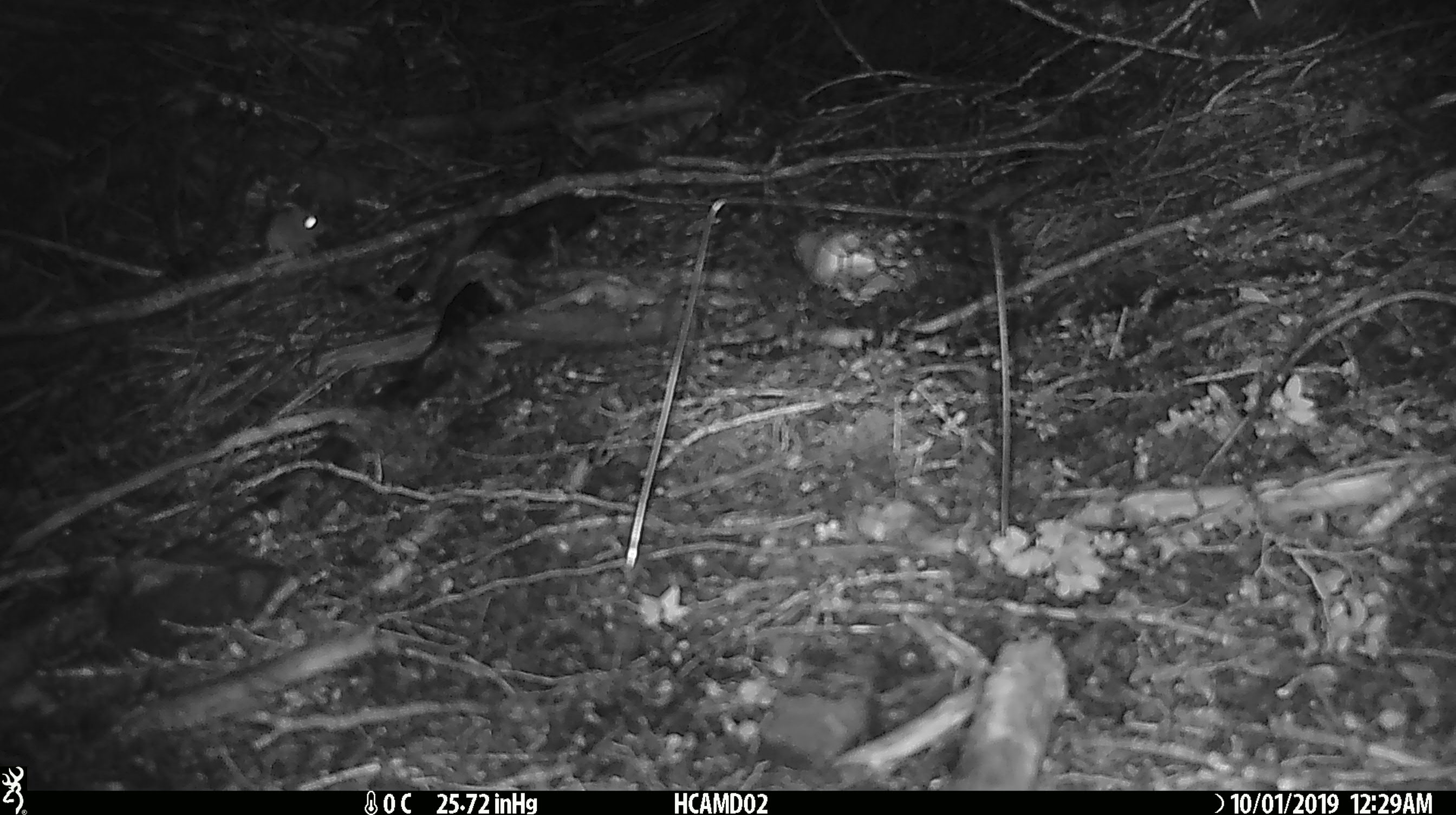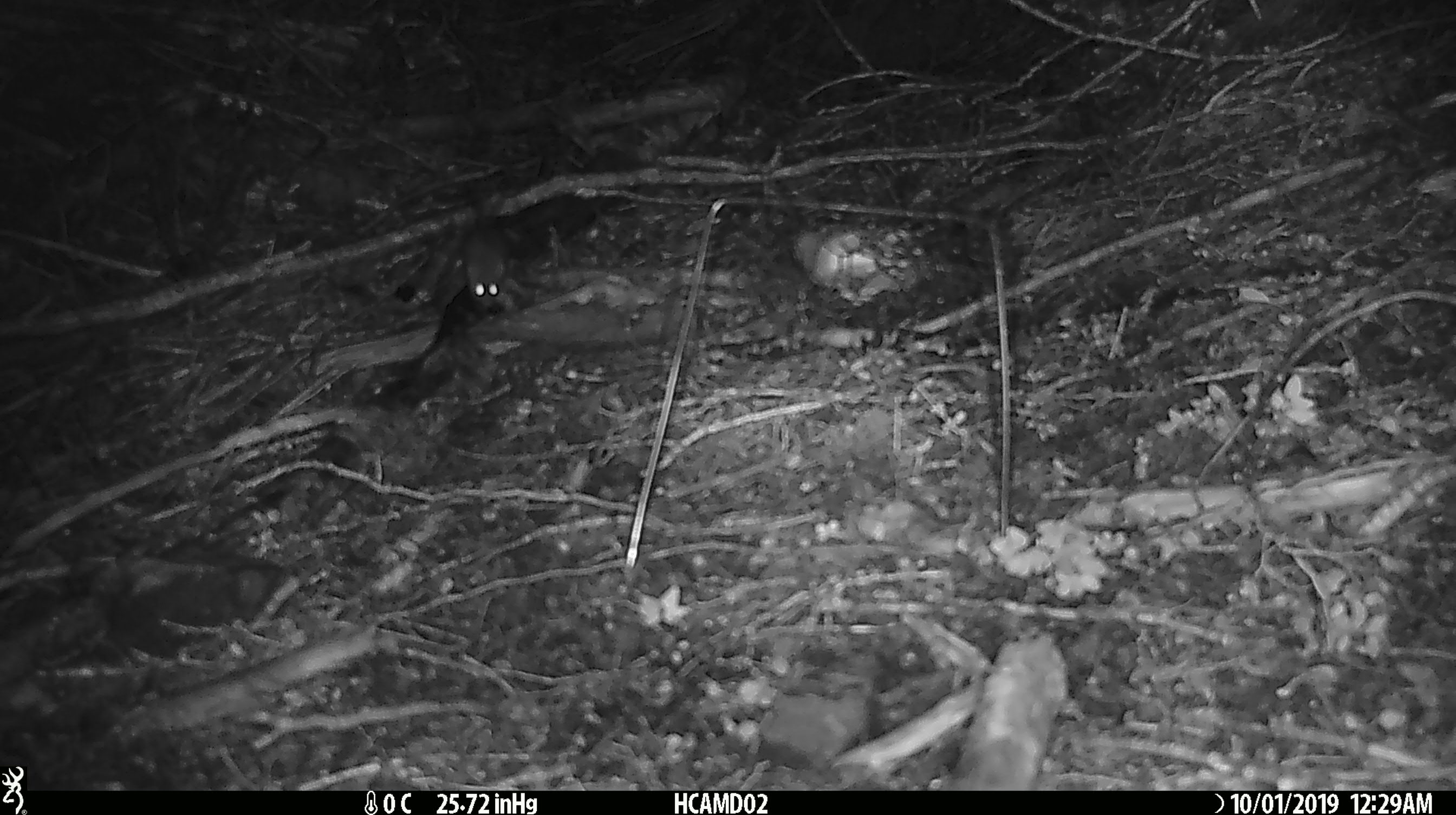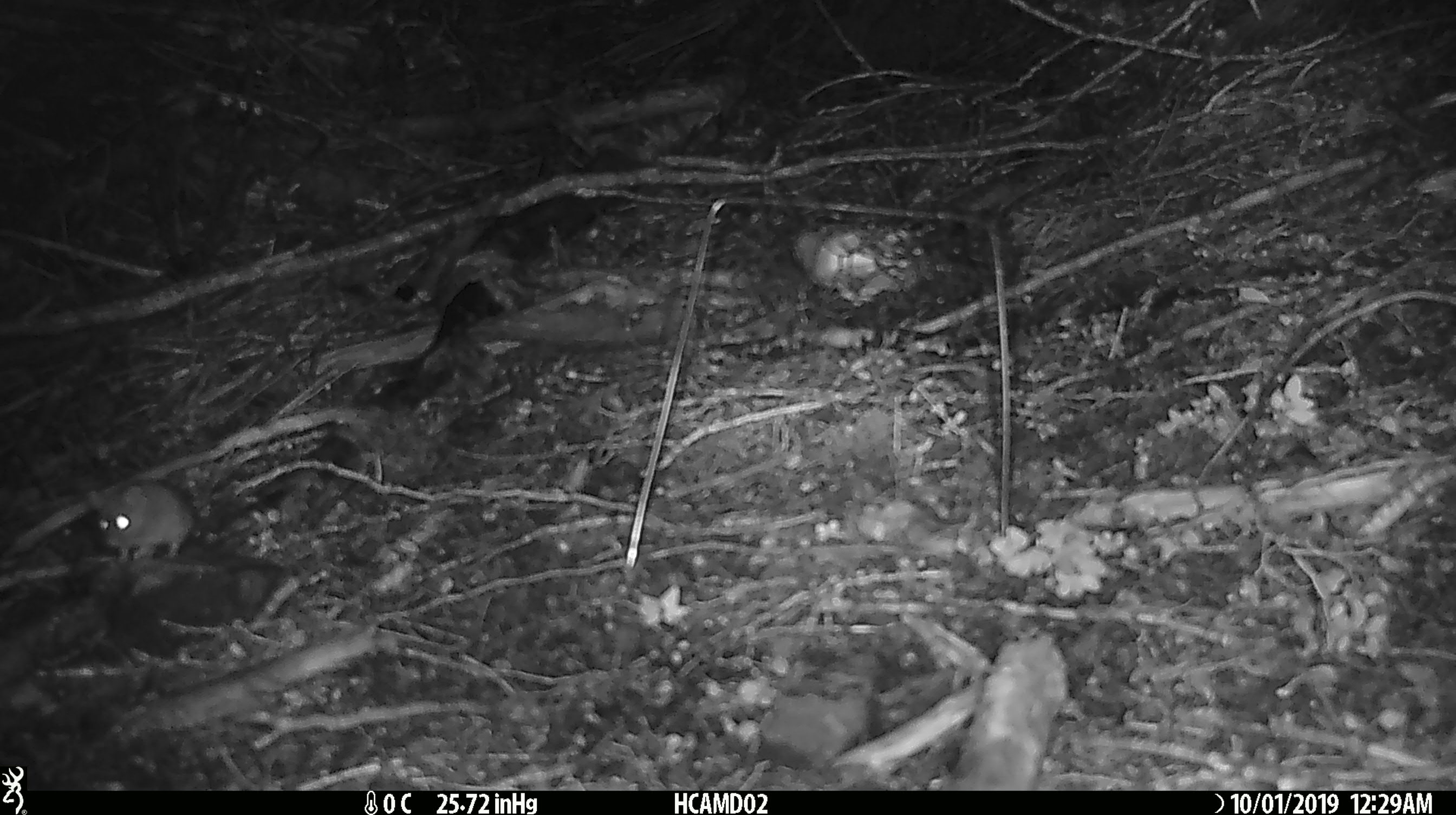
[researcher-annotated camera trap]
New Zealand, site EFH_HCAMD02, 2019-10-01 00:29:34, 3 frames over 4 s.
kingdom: Animalia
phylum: Chordata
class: Mammalia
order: Rodentia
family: Muridae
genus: Mus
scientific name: Mus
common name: mouse